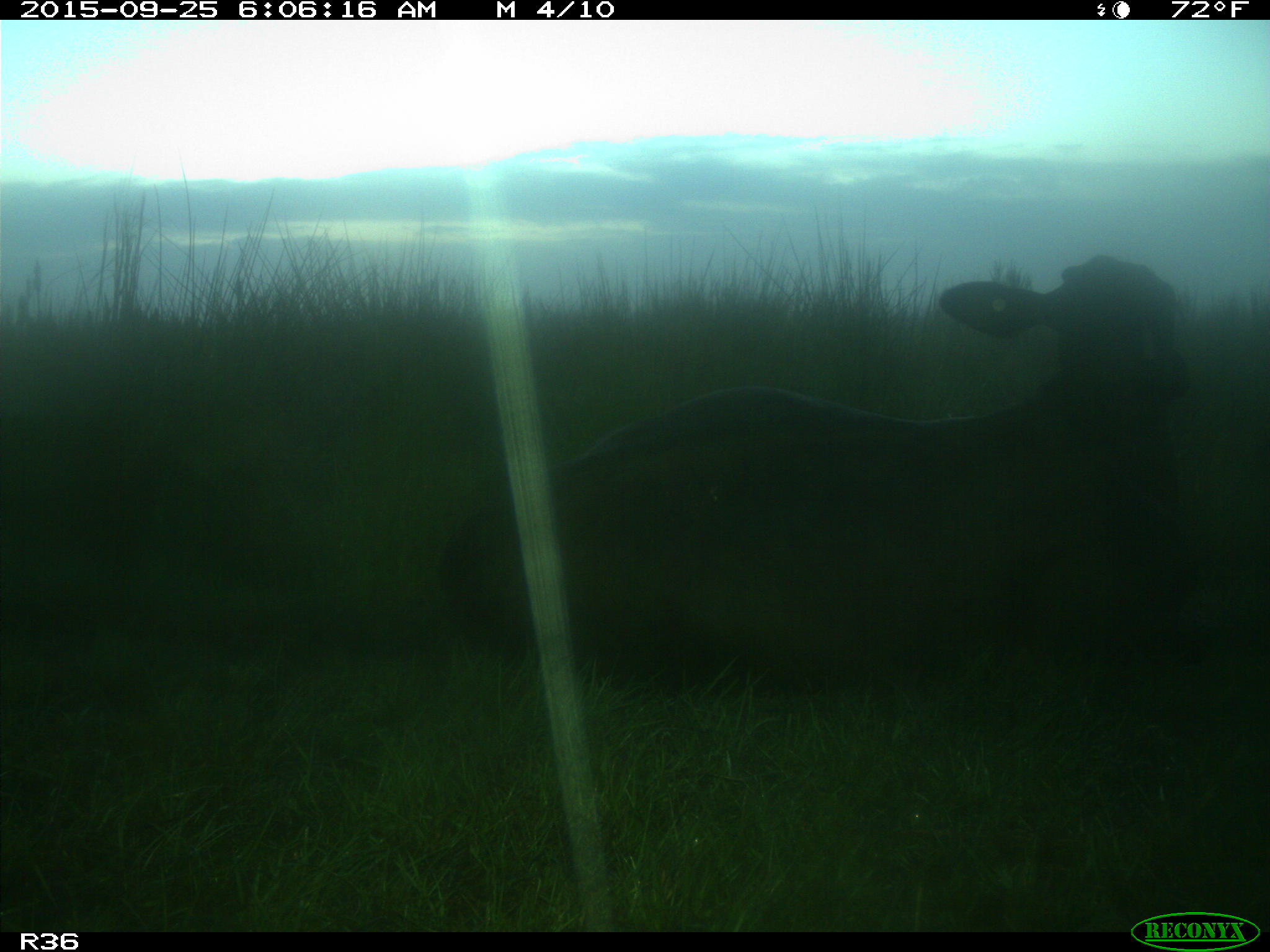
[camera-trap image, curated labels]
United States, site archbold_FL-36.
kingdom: Animalia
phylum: Chordata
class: Mammalia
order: Artiodactyla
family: Bovidae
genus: Bos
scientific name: Bos taurus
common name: domestic cow